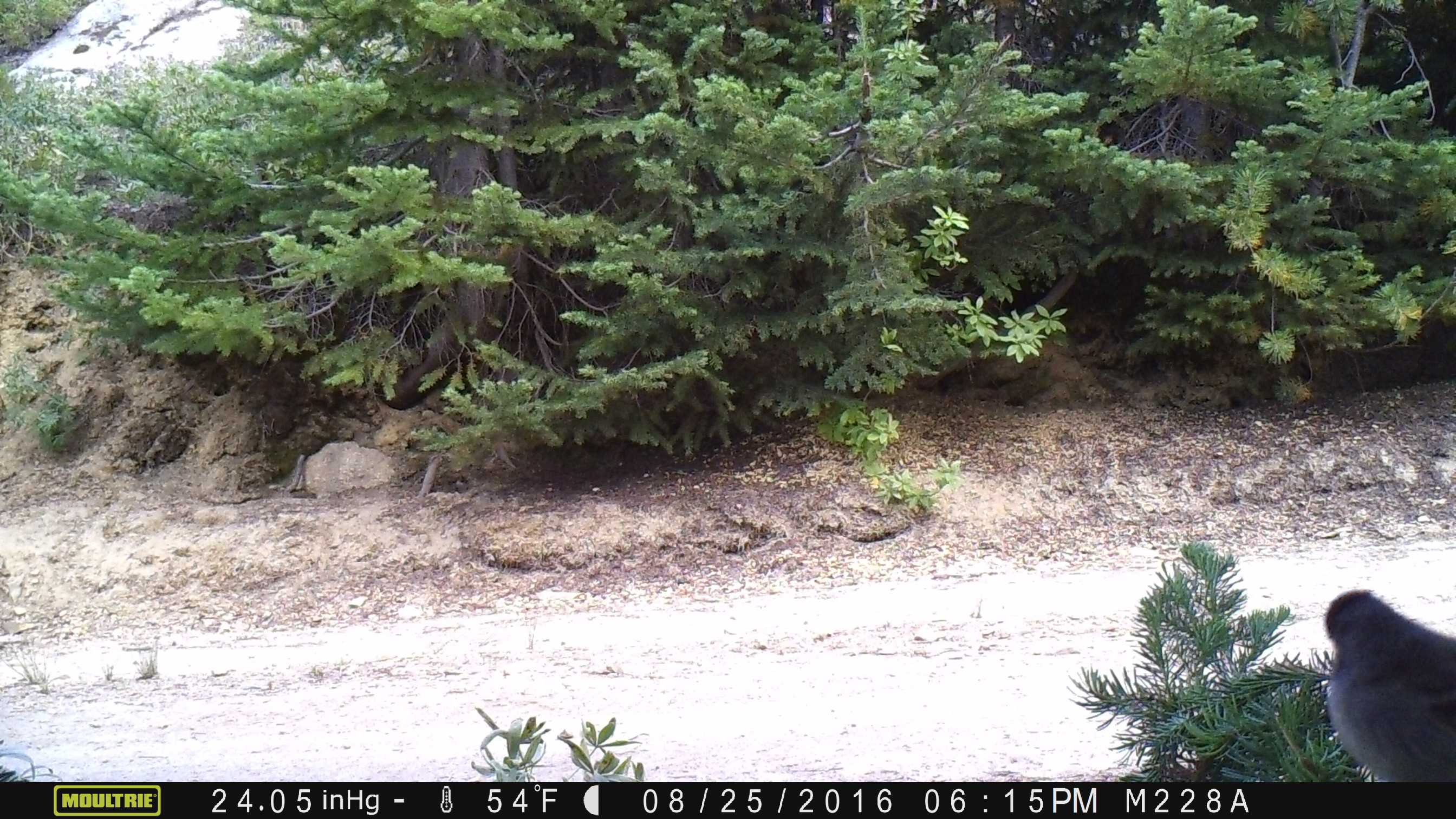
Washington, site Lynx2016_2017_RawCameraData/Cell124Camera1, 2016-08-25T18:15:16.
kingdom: Animalia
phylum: Chordata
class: Aves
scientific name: Aves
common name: birds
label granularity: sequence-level